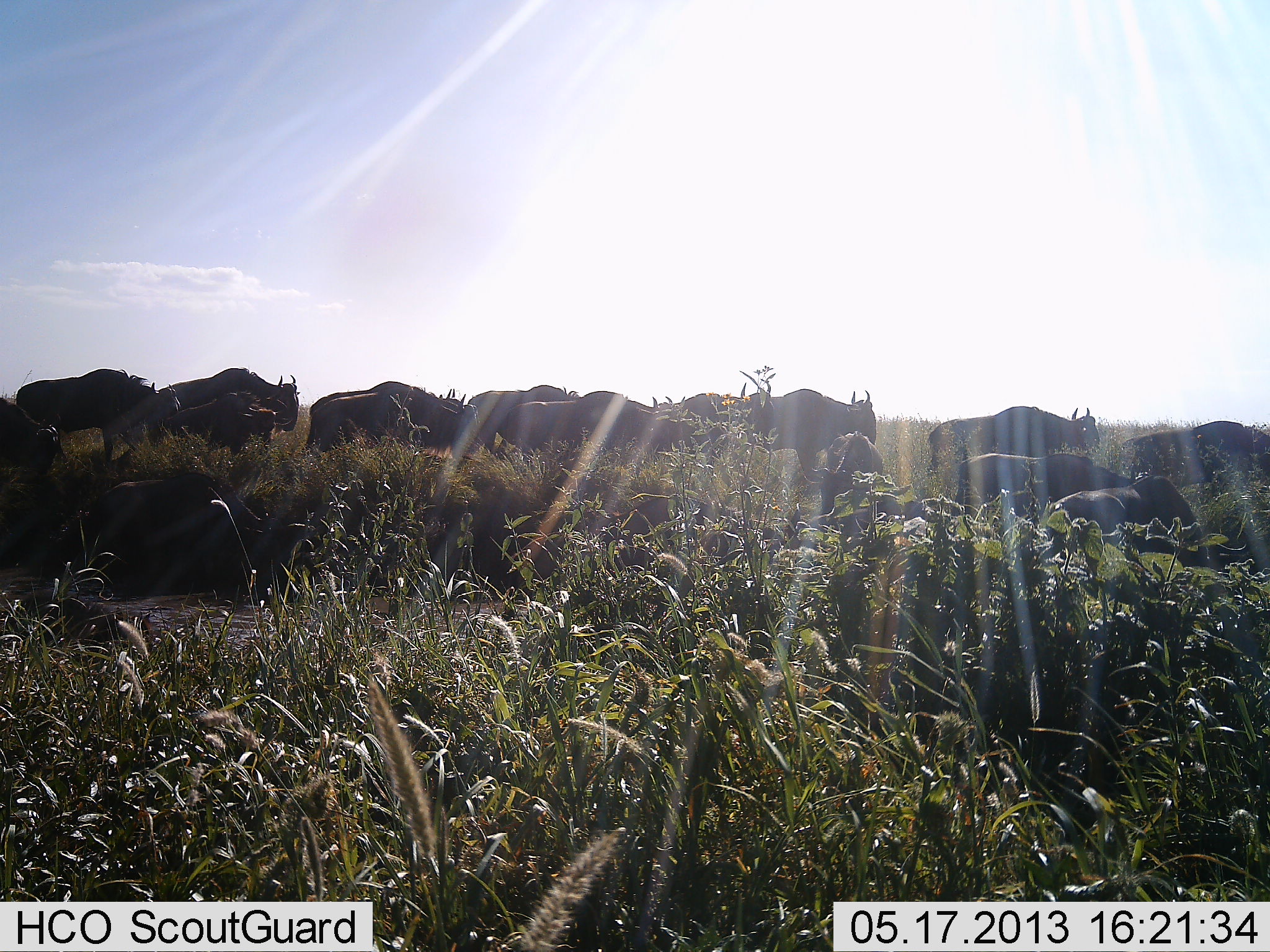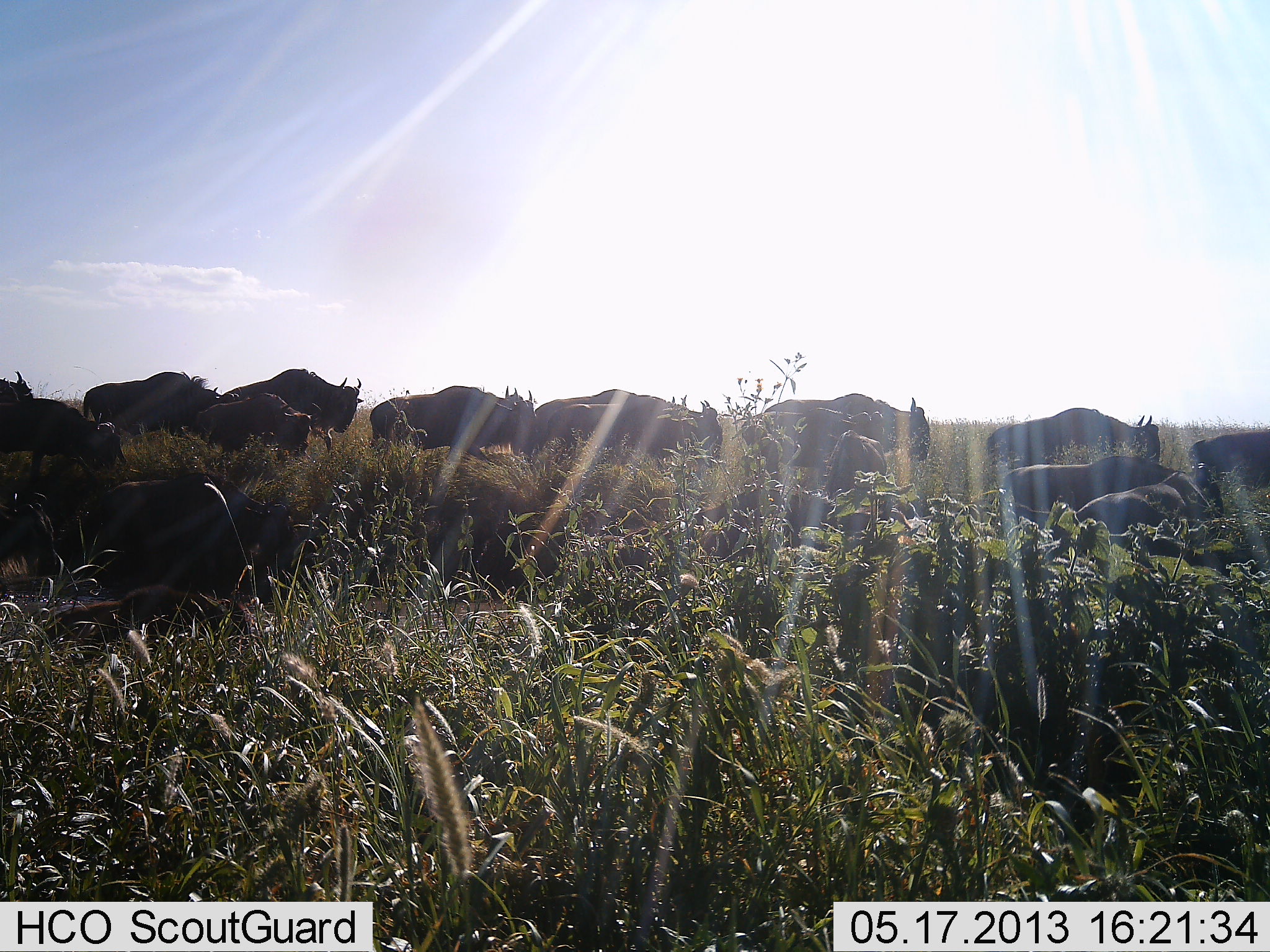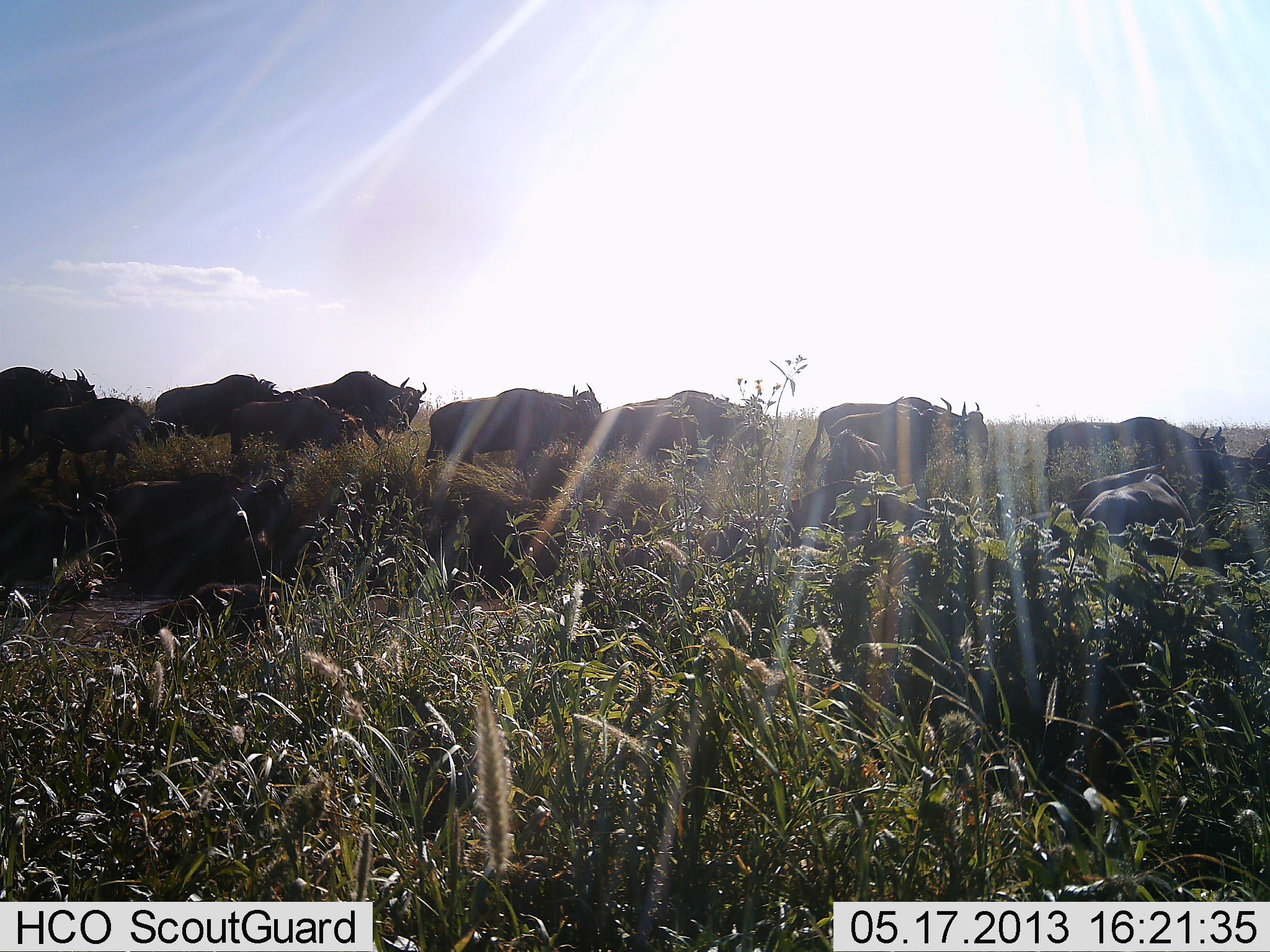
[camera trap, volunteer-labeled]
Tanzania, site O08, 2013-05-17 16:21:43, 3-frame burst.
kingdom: Animalia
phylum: Chordata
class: Mammalia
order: Artiodactyla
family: Bovidae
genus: Connochaetes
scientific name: Connochaetes taurinus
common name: blue wildebeest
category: wildebeest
Wildebeest (blue wildebeest) (Connochaetes taurinus), count 11-50. Behavior (volunteer vote fractions): standing 9%, resting 3%, moving 97%, interacting 3%. Young present (vote fraction): 6%. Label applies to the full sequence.